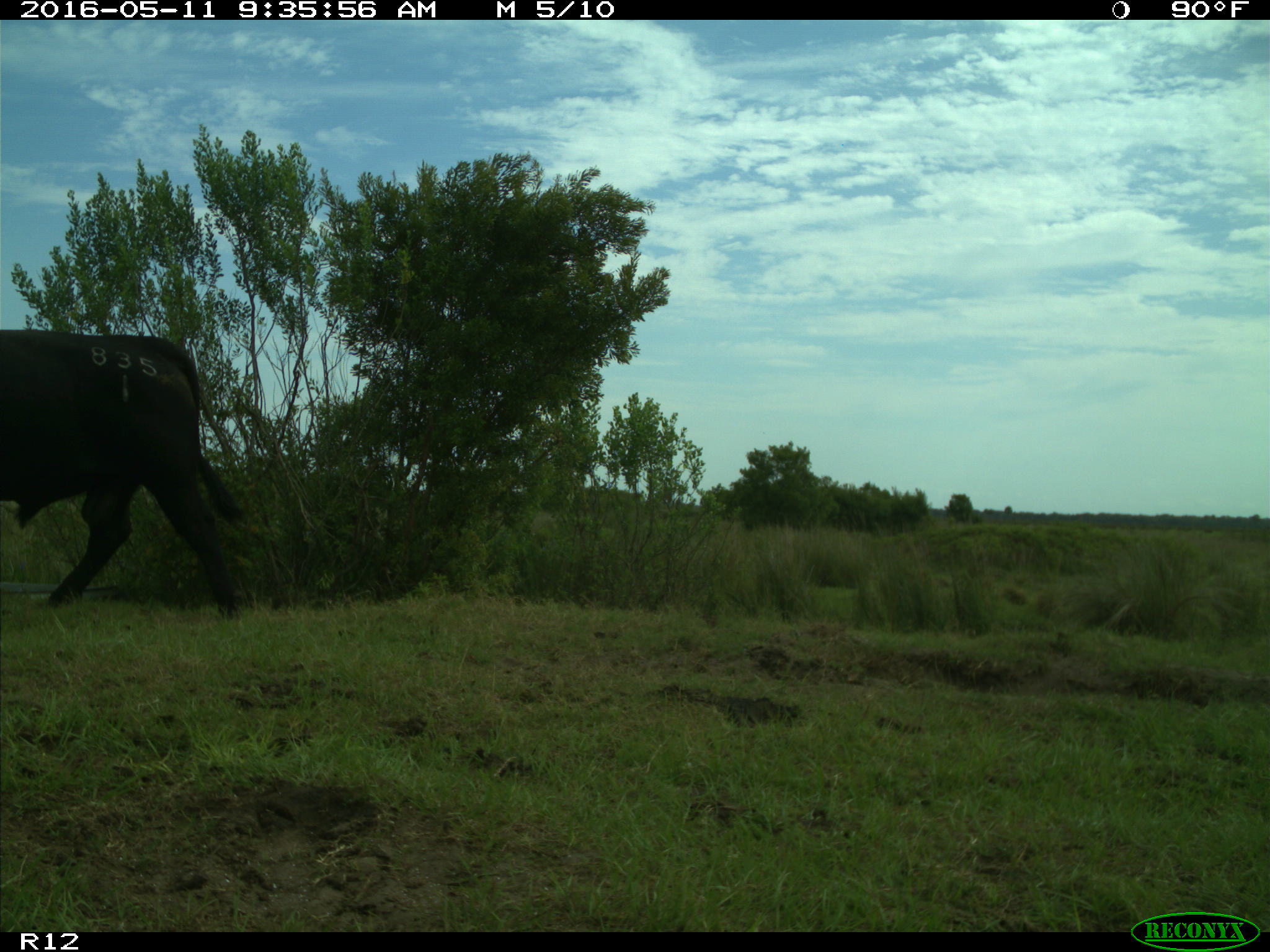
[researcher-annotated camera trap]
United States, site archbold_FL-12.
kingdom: Animalia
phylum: Chordata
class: Mammalia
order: Artiodactyla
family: Bovidae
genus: Bos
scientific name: Bos taurus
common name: domestic cow